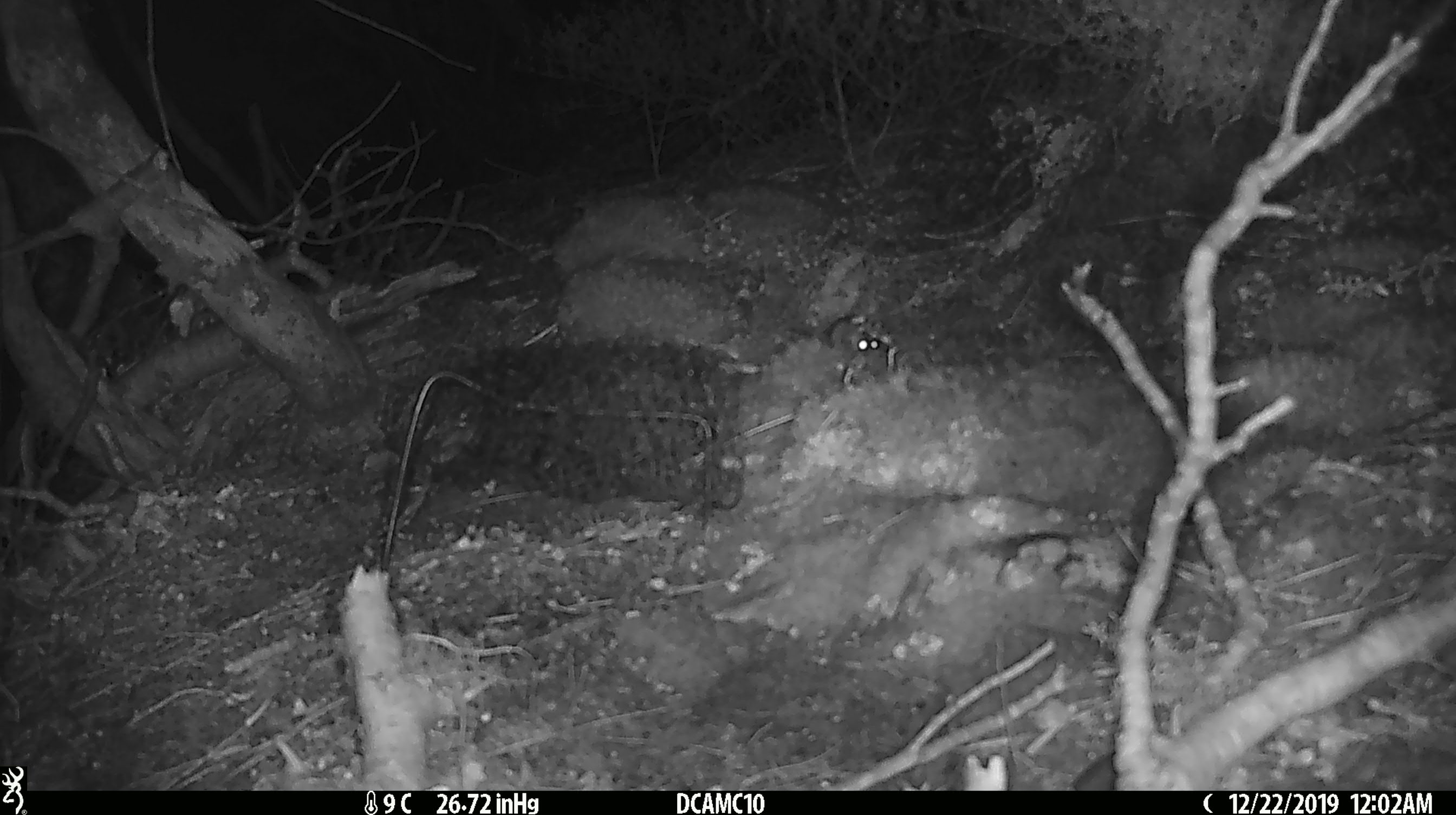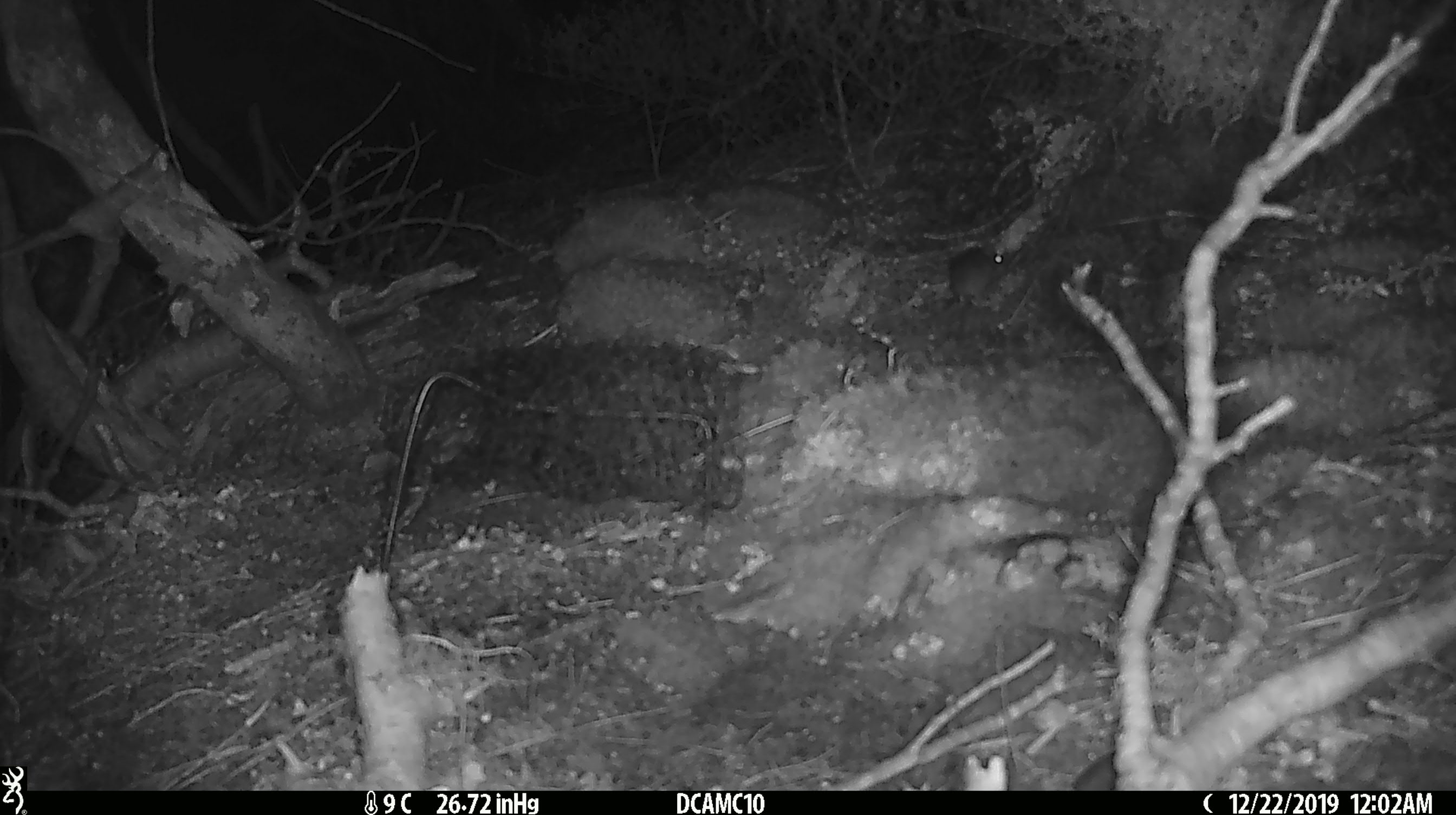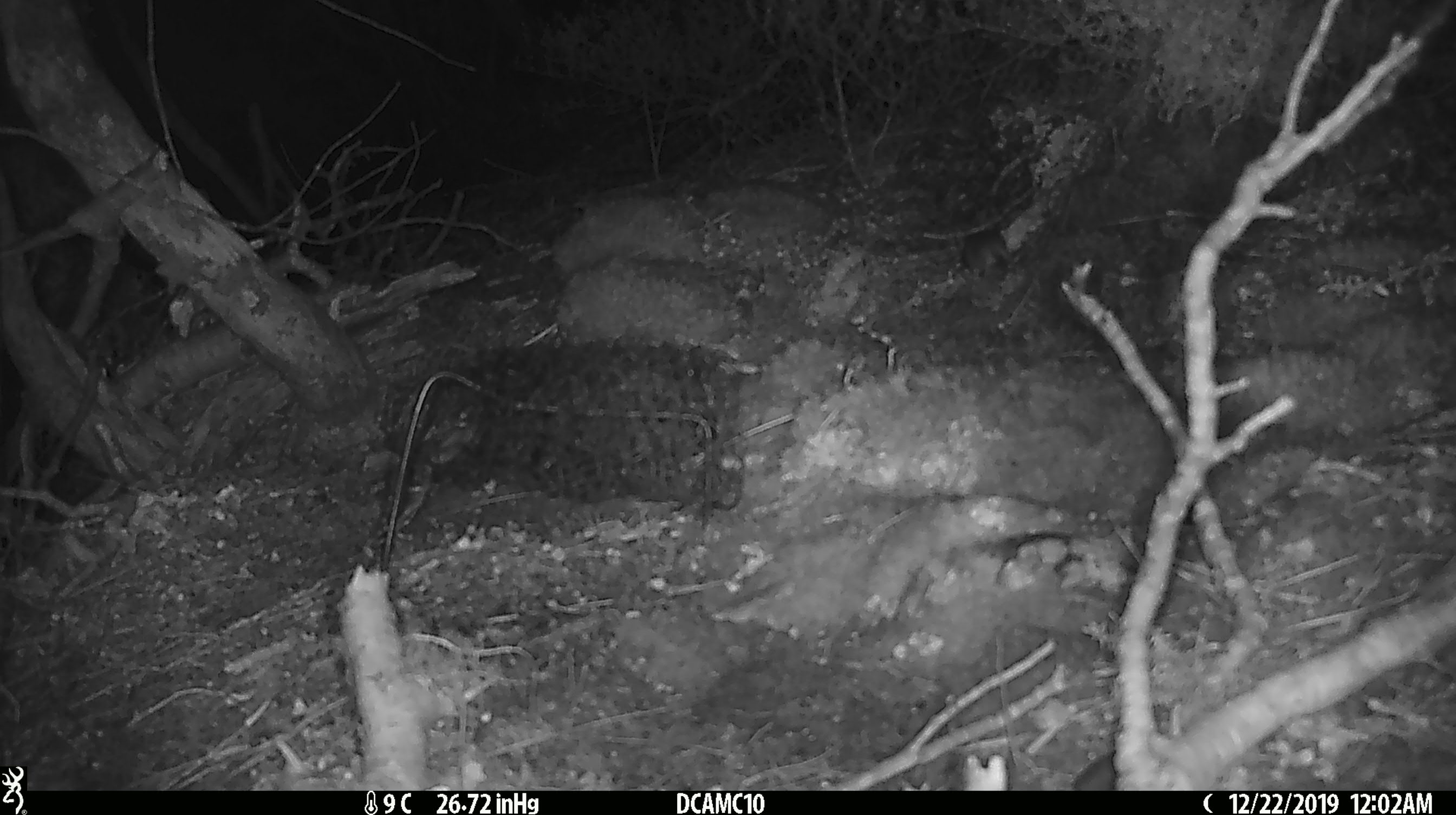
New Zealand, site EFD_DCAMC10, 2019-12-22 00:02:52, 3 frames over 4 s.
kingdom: Animalia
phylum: Chordata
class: Mammalia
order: Rodentia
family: Muridae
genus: Mus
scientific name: Mus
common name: mouse